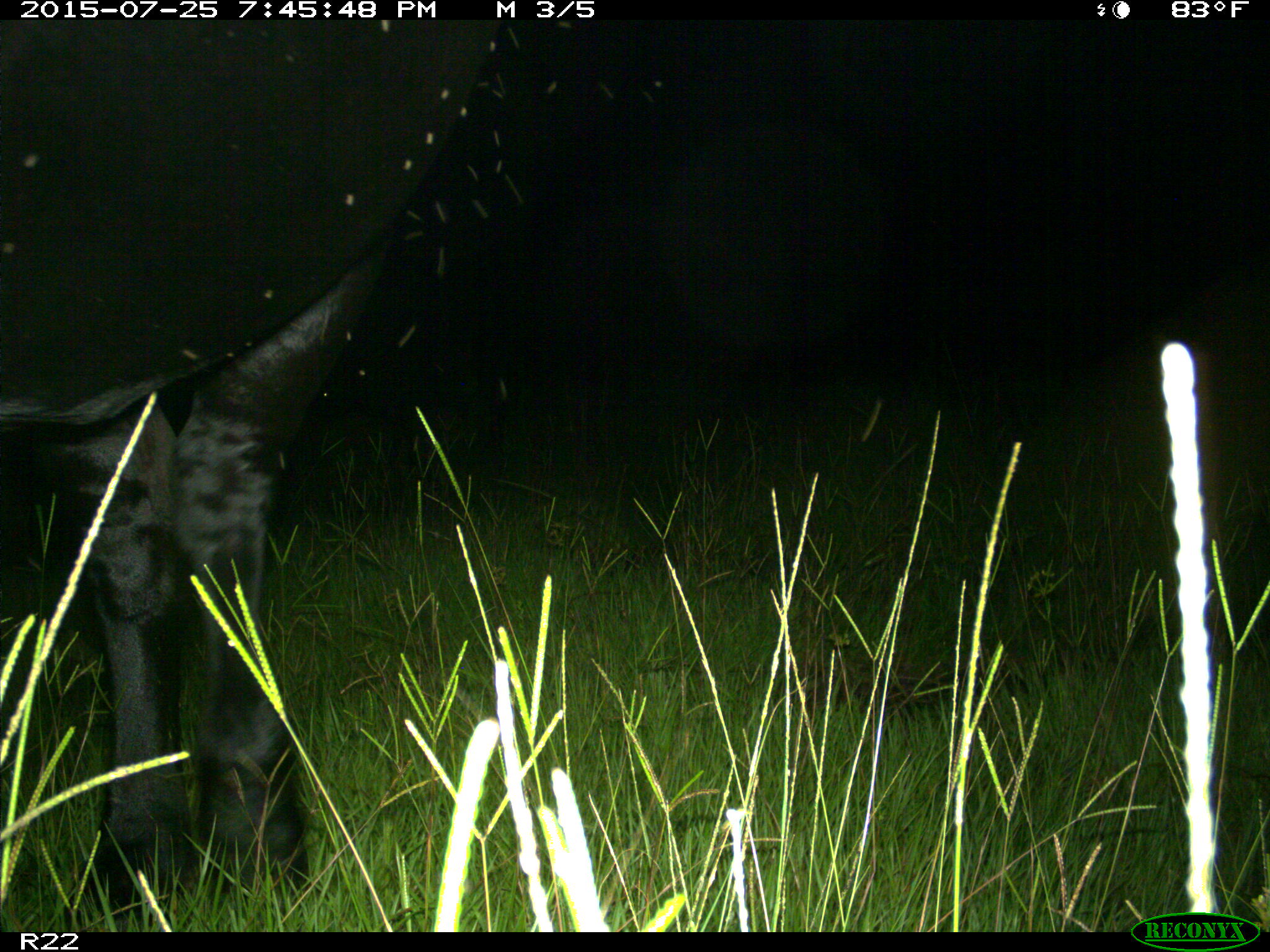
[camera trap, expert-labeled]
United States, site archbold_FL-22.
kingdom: Animalia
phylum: Chordata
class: Mammalia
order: Artiodactyla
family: Bovidae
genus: Bos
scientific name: Bos taurus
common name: domestic cow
Bos taurus (domestic cow).